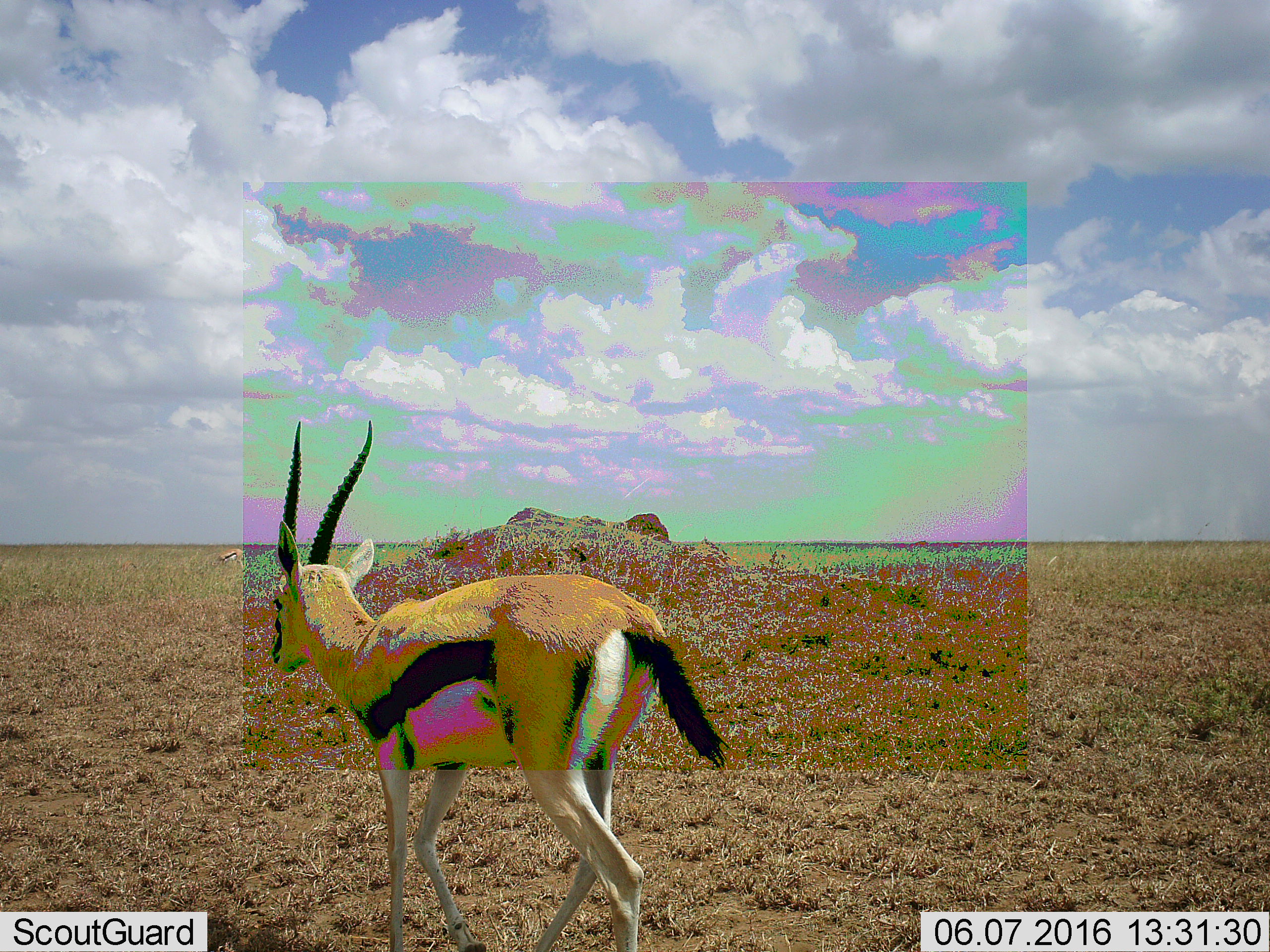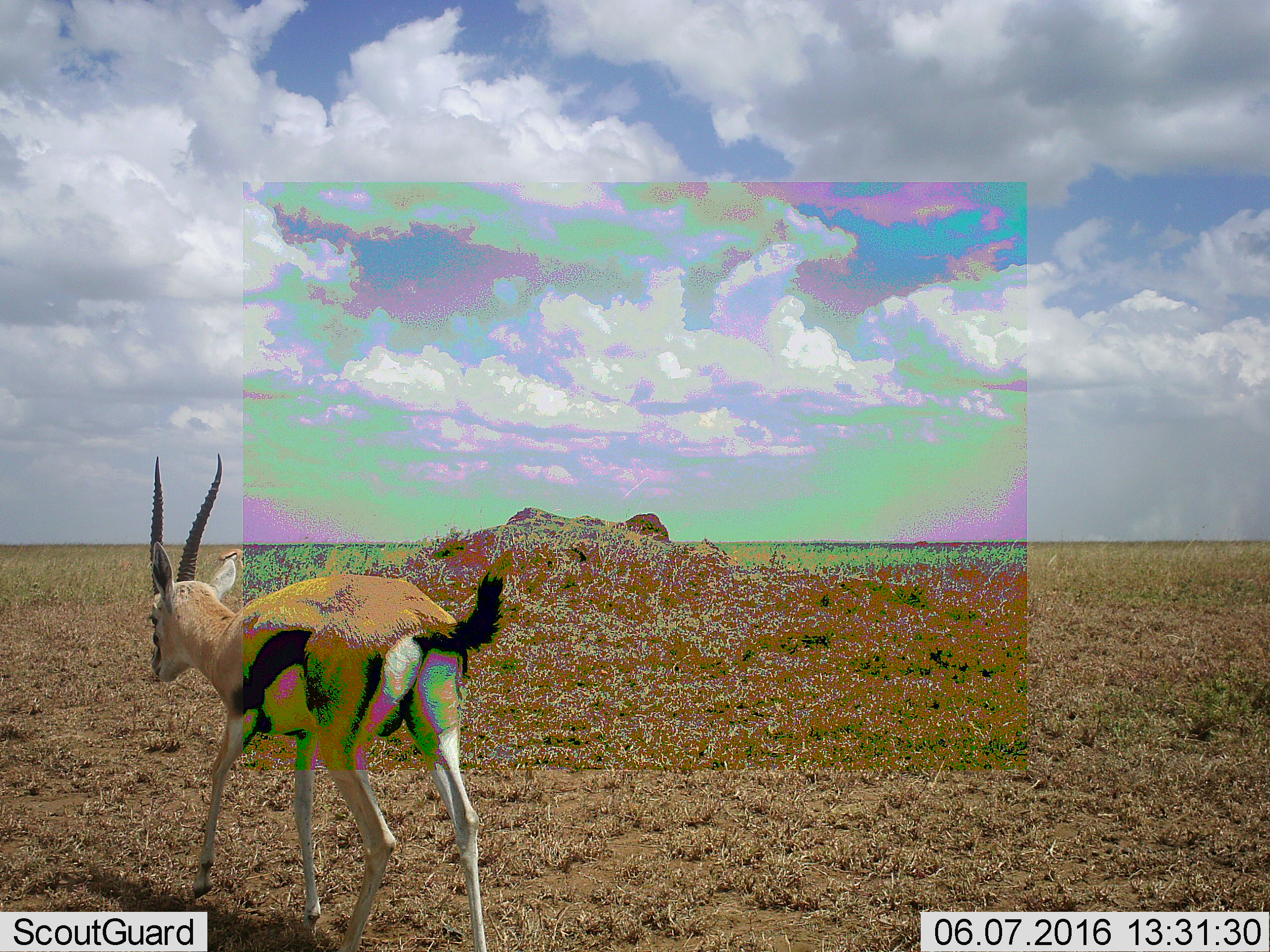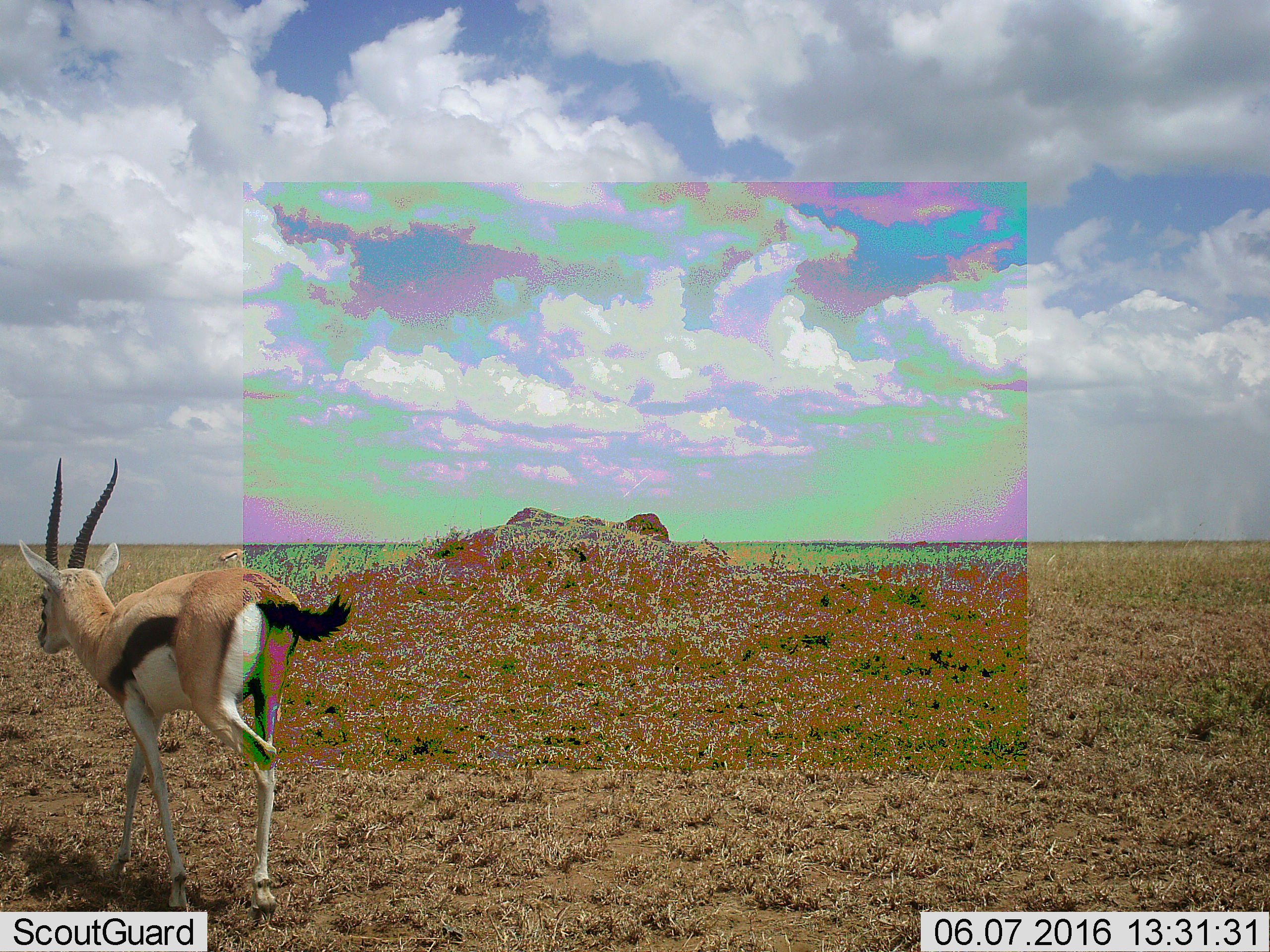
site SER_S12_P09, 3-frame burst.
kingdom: Animalia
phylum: Chordata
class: Mammalia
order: Artiodactyla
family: Bovidae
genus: Eudorcas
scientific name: Eudorcas thomsonii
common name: thomson's gazelle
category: gazellethomsons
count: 2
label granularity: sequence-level